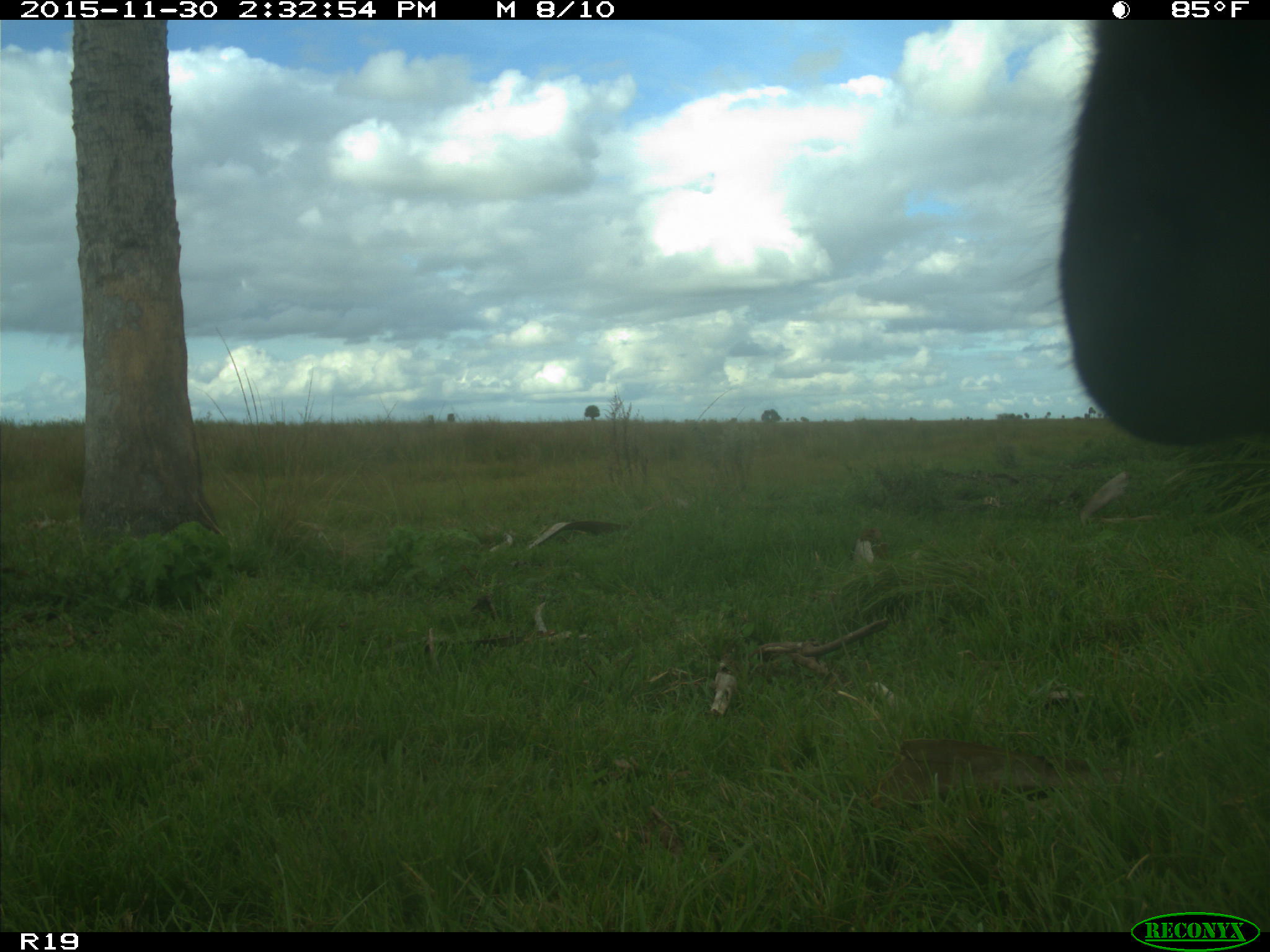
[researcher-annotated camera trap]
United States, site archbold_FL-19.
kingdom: Animalia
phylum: Chordata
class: Mammalia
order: Artiodactyla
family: Bovidae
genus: Bos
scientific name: Bos taurus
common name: domestic cow